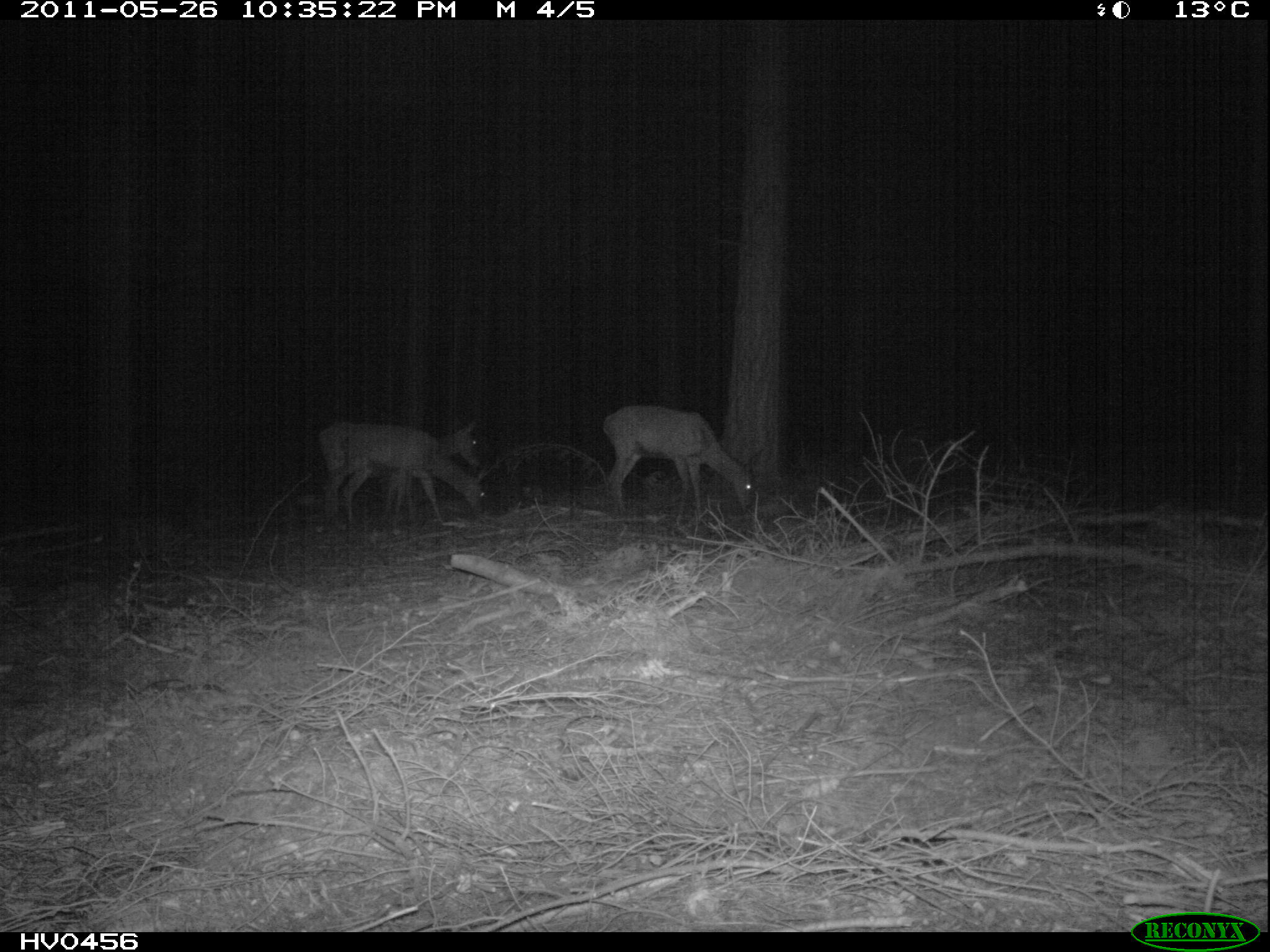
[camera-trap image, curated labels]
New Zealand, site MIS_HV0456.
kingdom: Animalia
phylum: Chordata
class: Mammalia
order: Artiodactyla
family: Cervidae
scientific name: Cervidae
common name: deer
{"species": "deer (Cervidae)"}